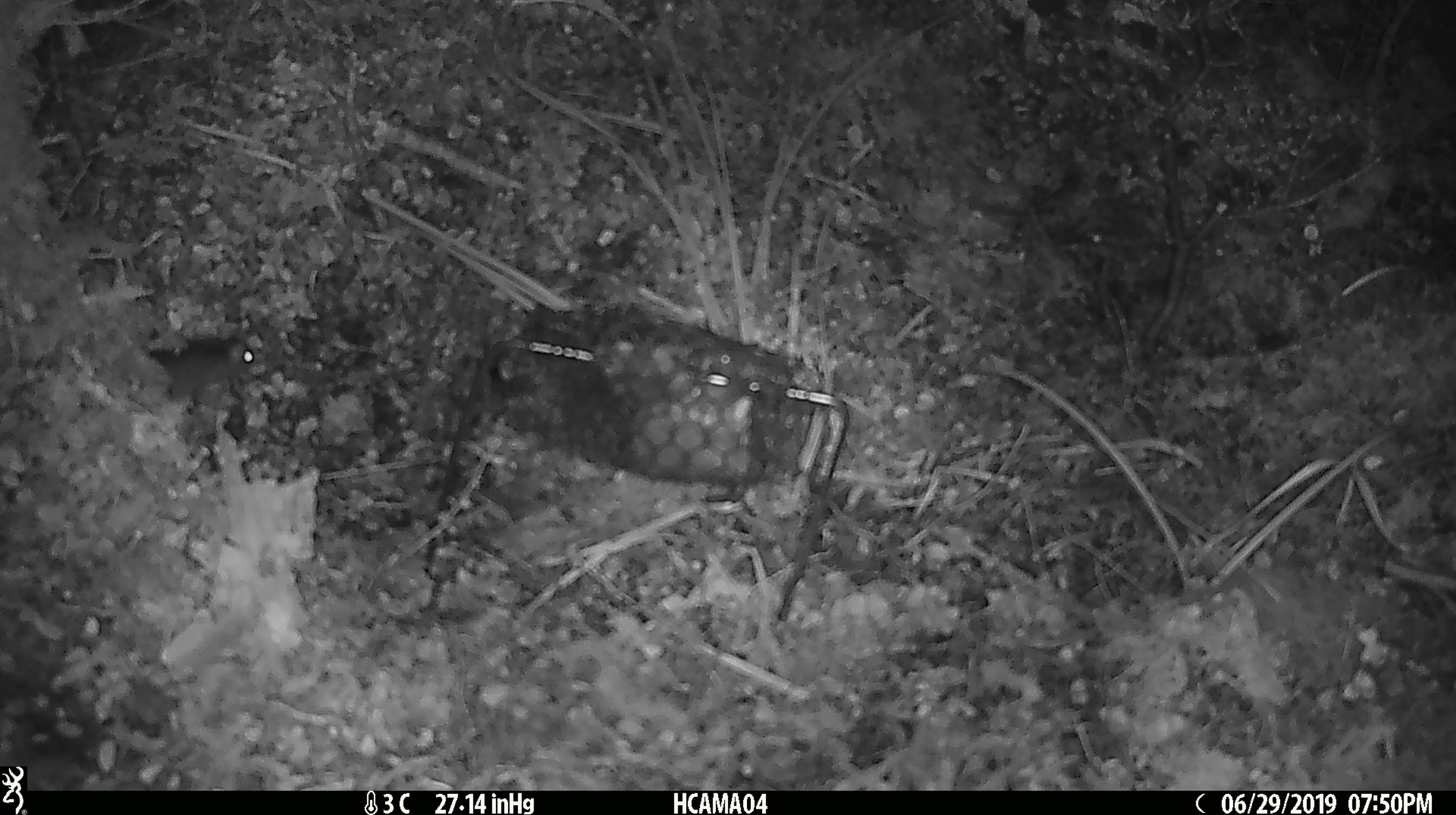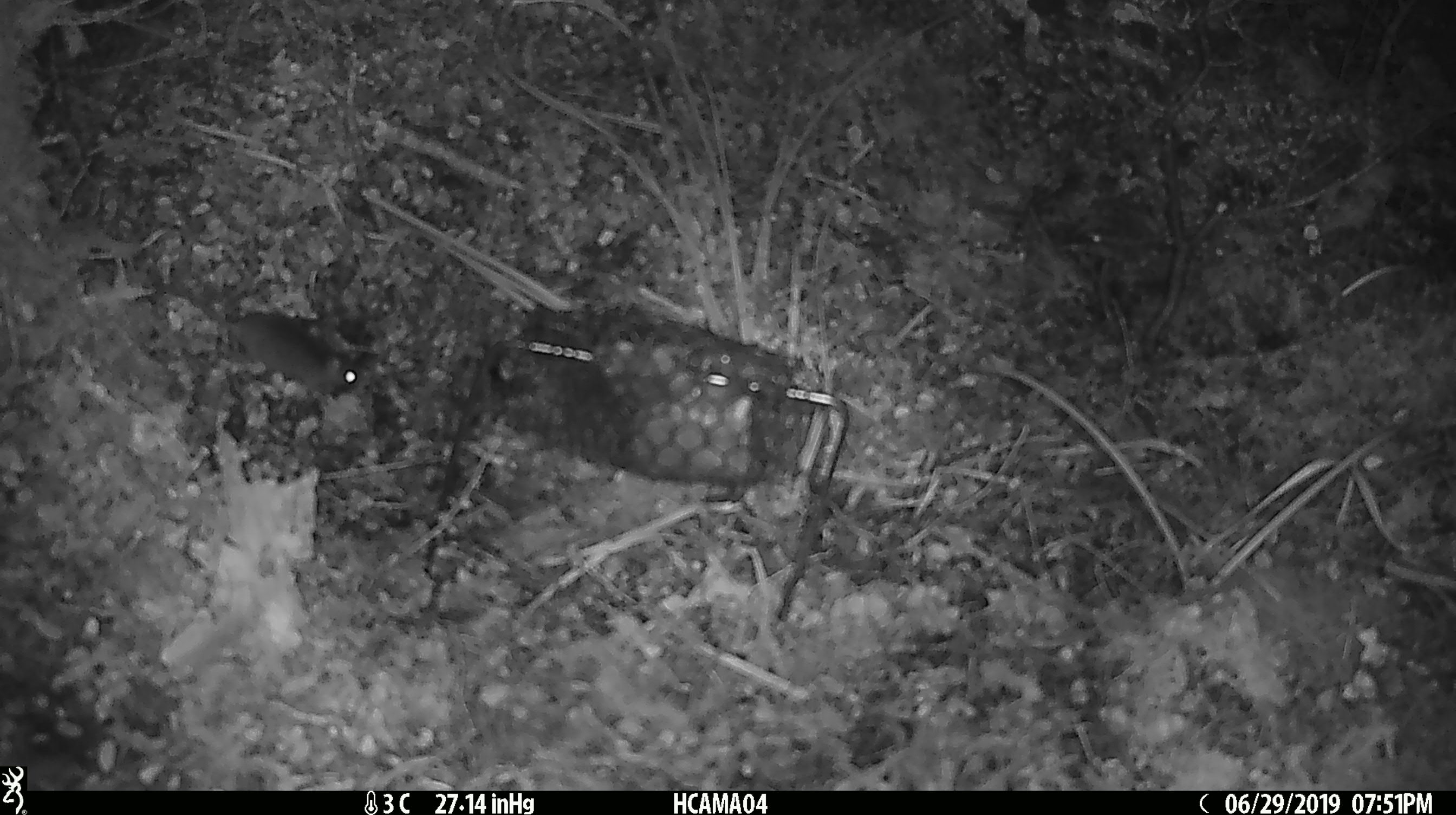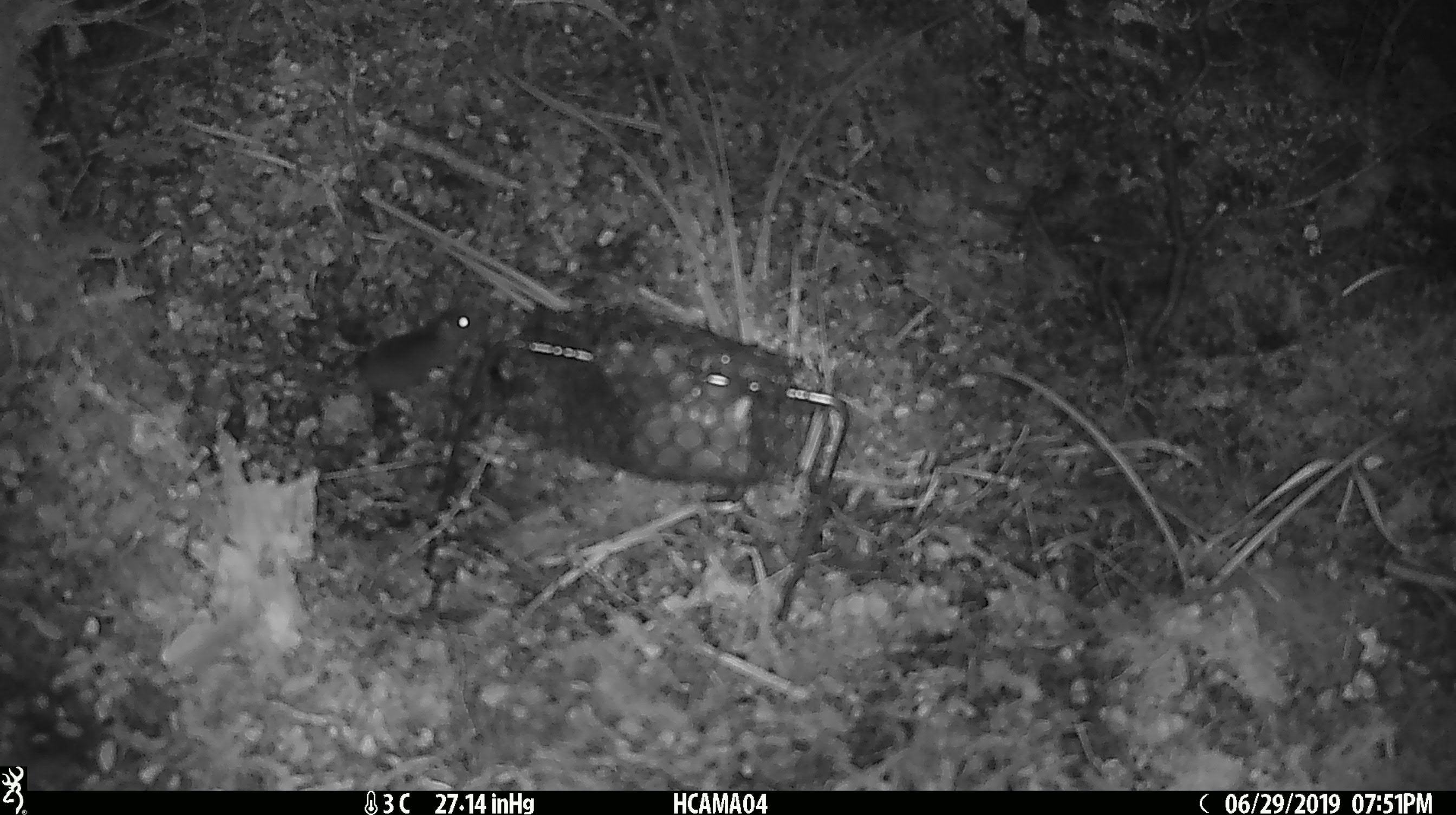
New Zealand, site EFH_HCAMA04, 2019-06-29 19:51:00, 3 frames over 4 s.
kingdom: Animalia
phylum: Chordata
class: Mammalia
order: Rodentia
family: Muridae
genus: Mus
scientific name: Mus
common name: mouse